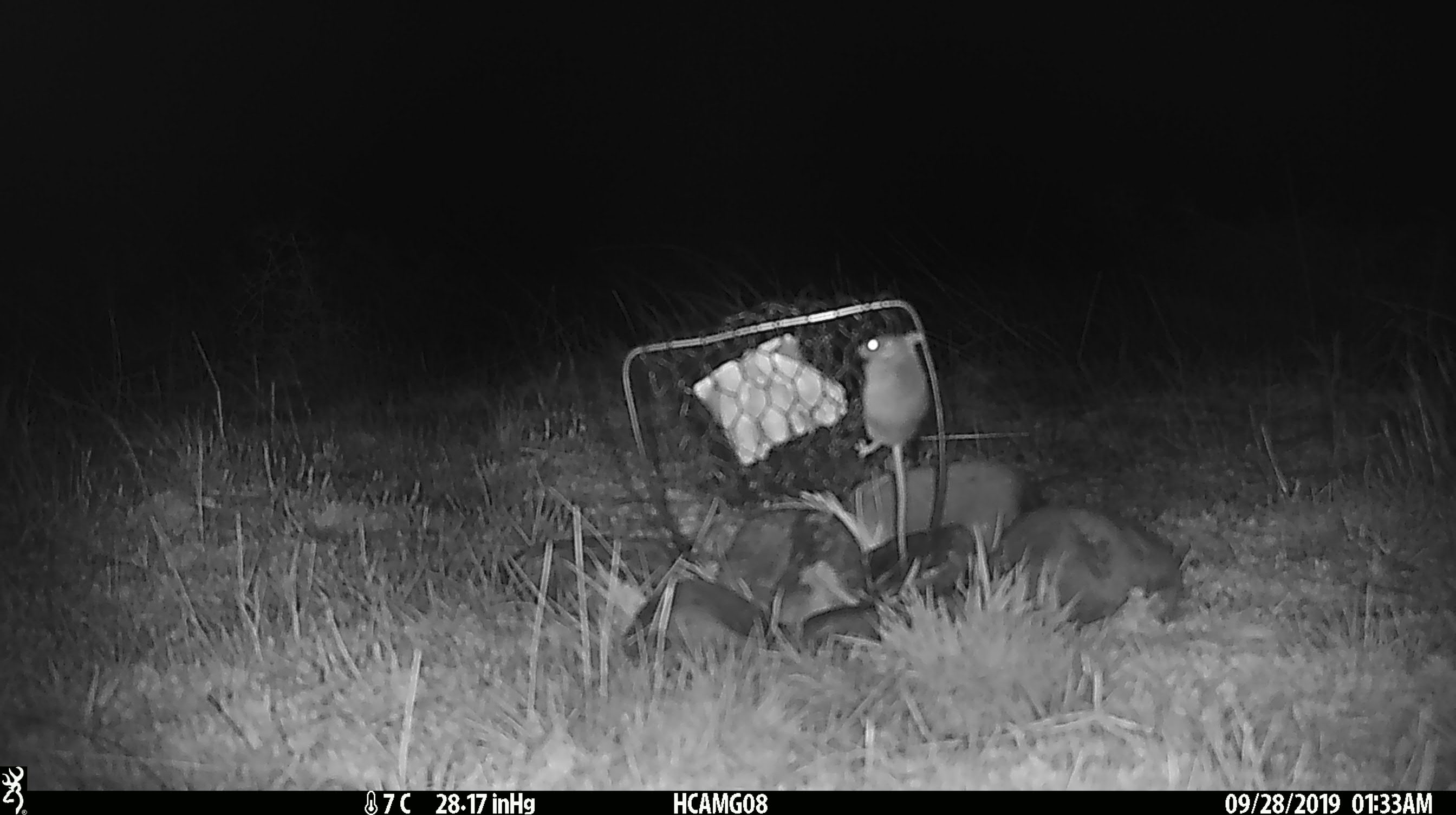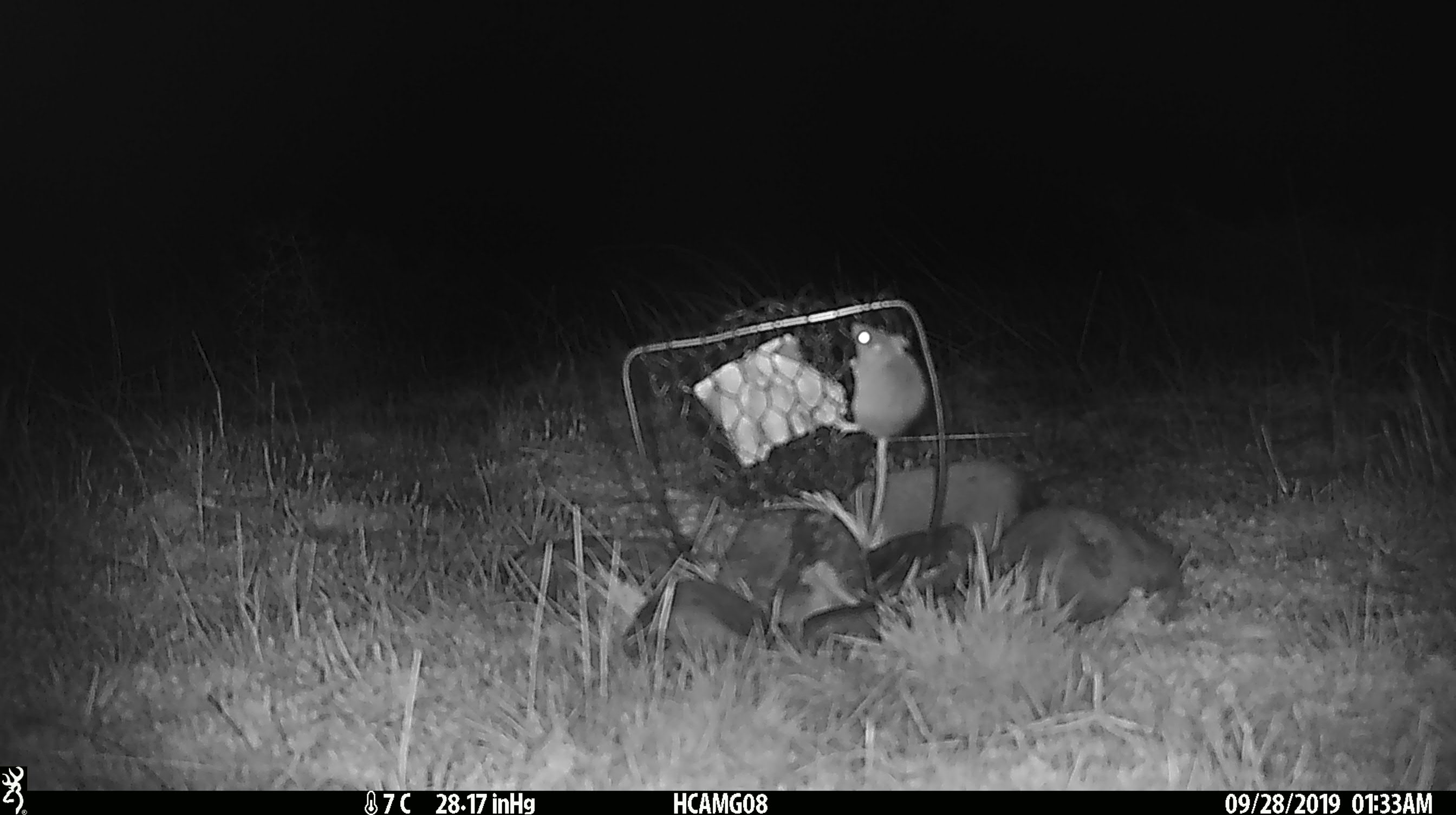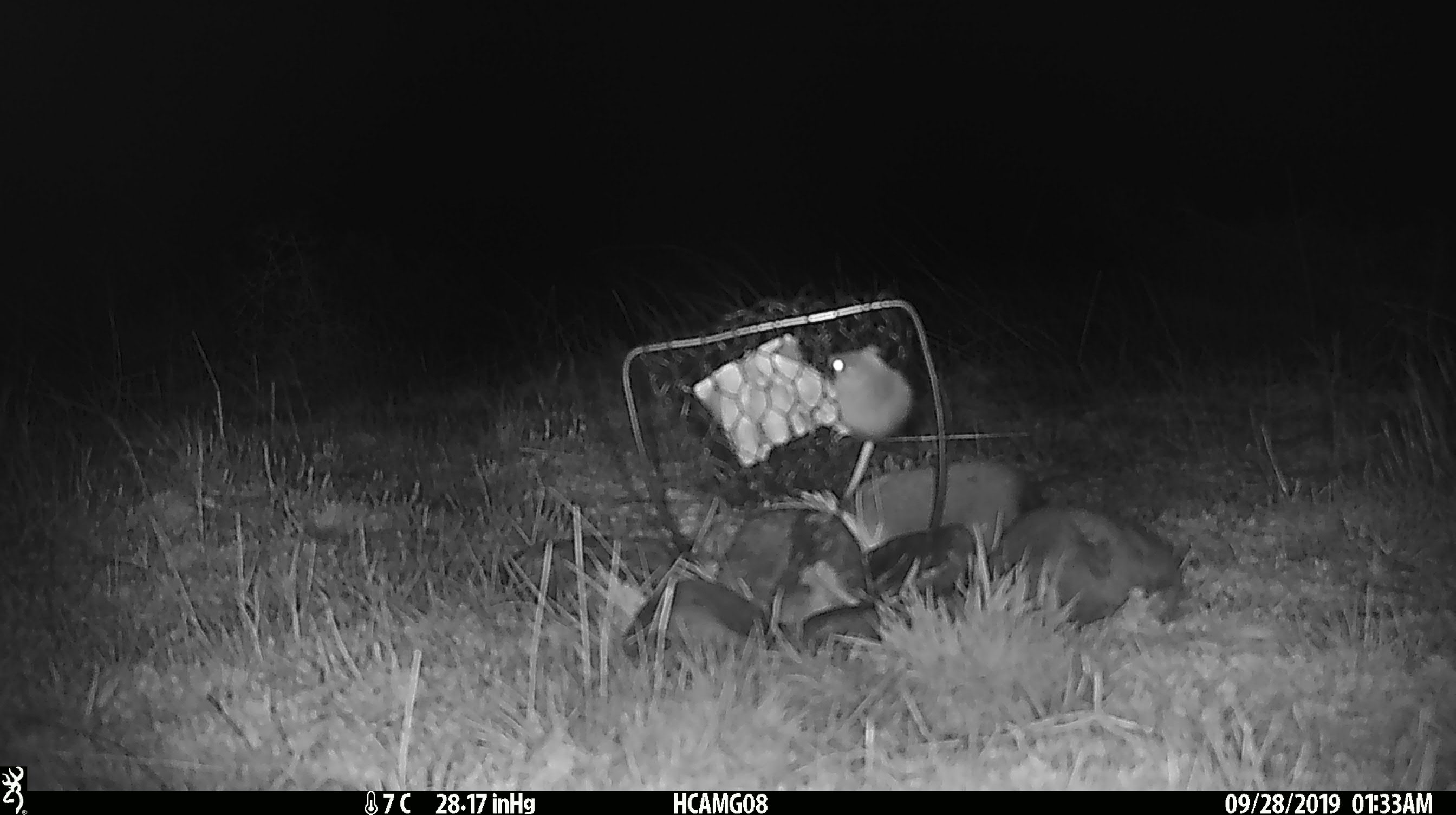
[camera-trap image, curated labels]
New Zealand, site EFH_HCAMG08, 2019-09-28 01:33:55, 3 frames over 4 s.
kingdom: Animalia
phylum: Chordata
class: Mammalia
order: Rodentia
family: Muridae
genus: Mus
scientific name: Mus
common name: mouse